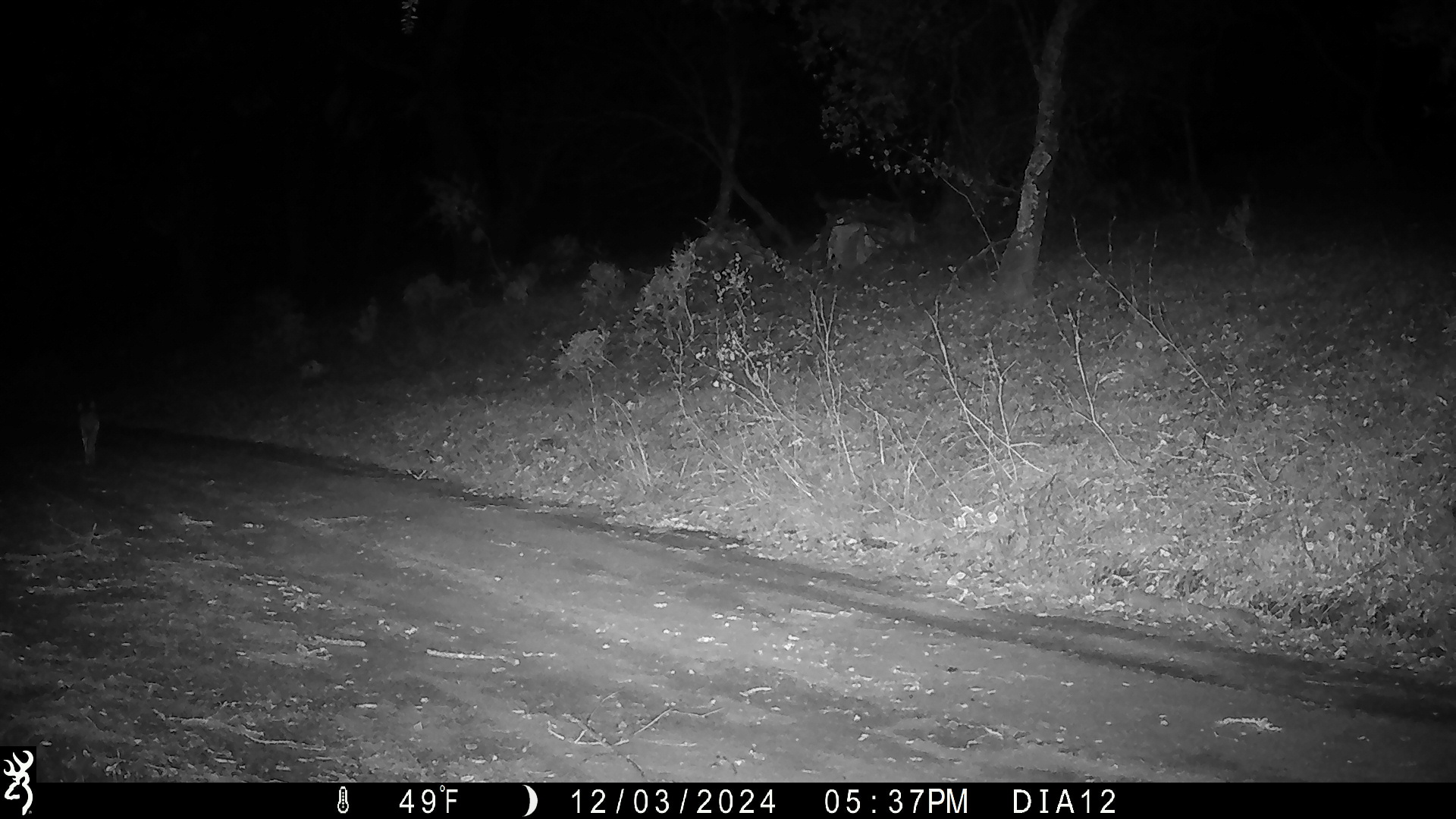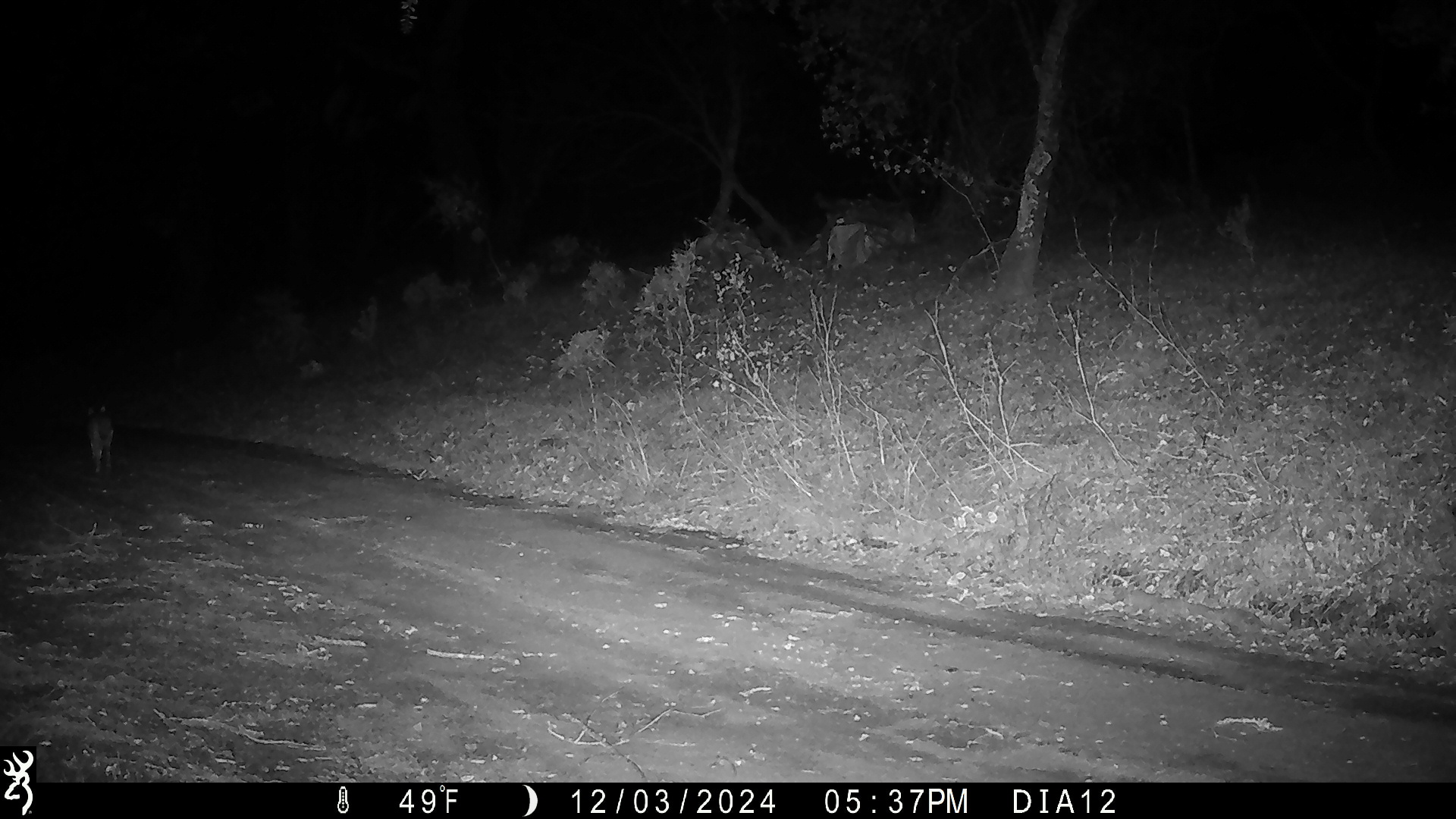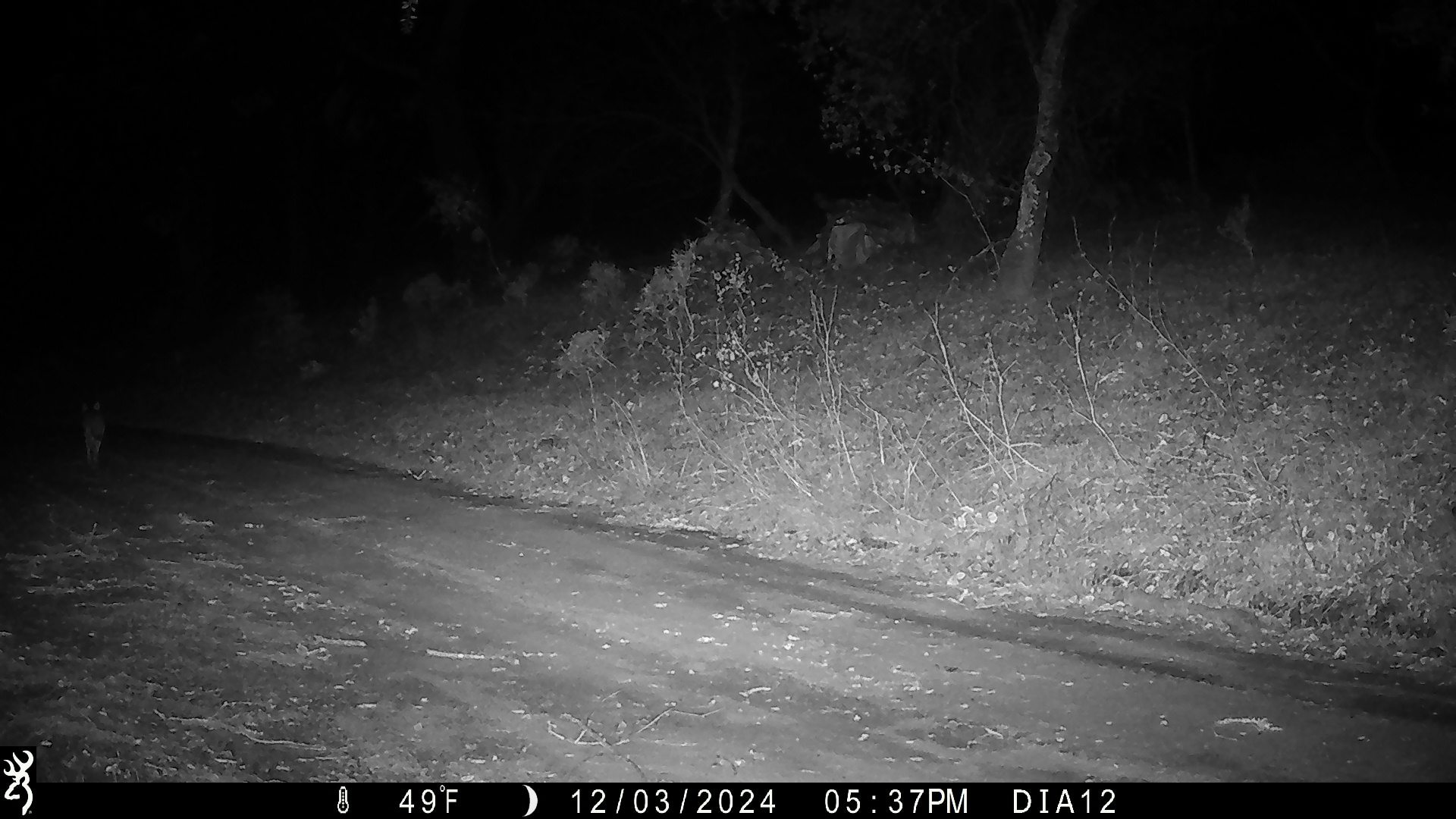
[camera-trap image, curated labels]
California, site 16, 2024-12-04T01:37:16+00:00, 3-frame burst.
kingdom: Animalia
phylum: Chordata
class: Mammalia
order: Carnivora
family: Canidae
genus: Canis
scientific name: Canis latrans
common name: coyote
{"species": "coyote (Canis latrans)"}